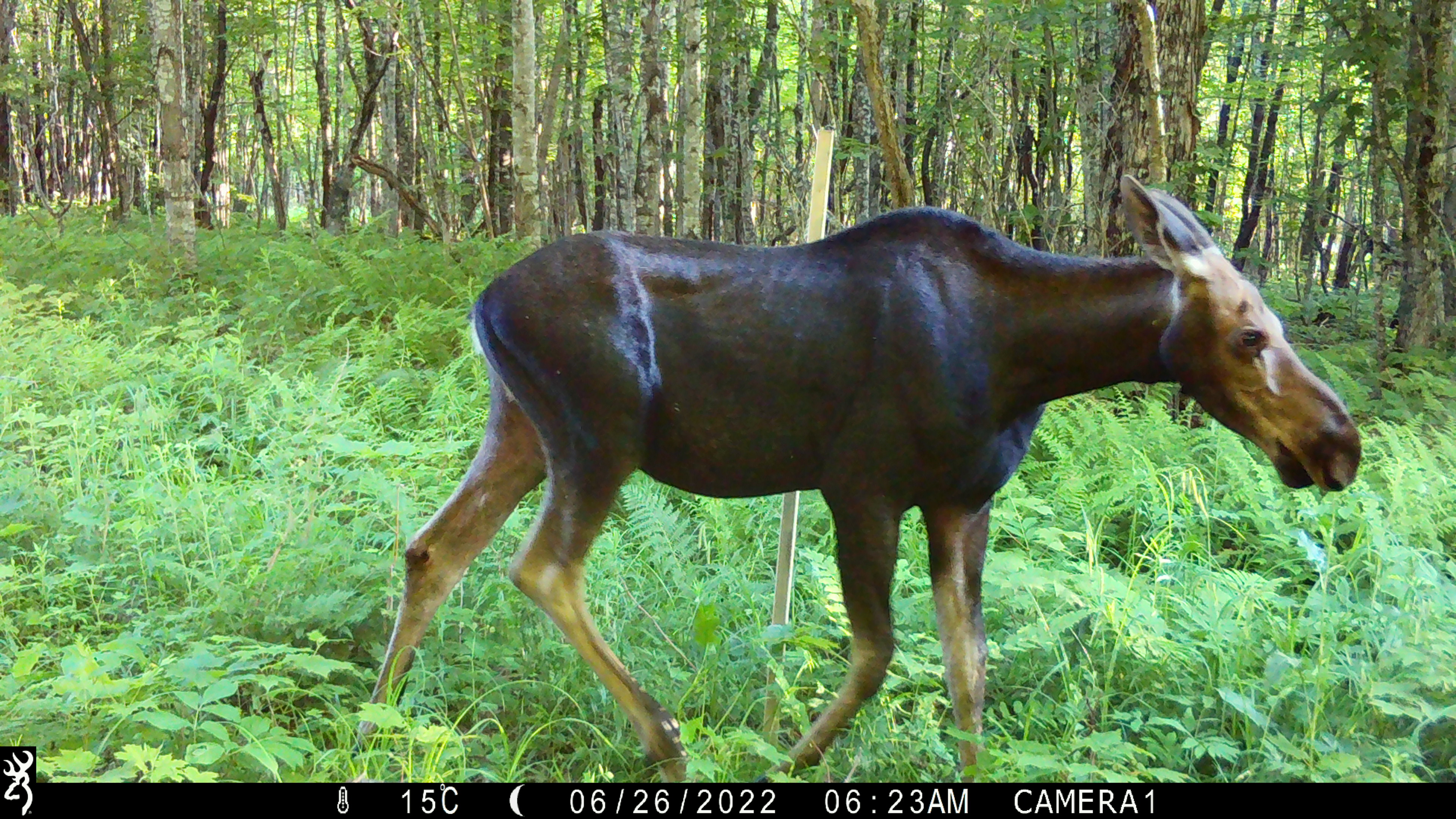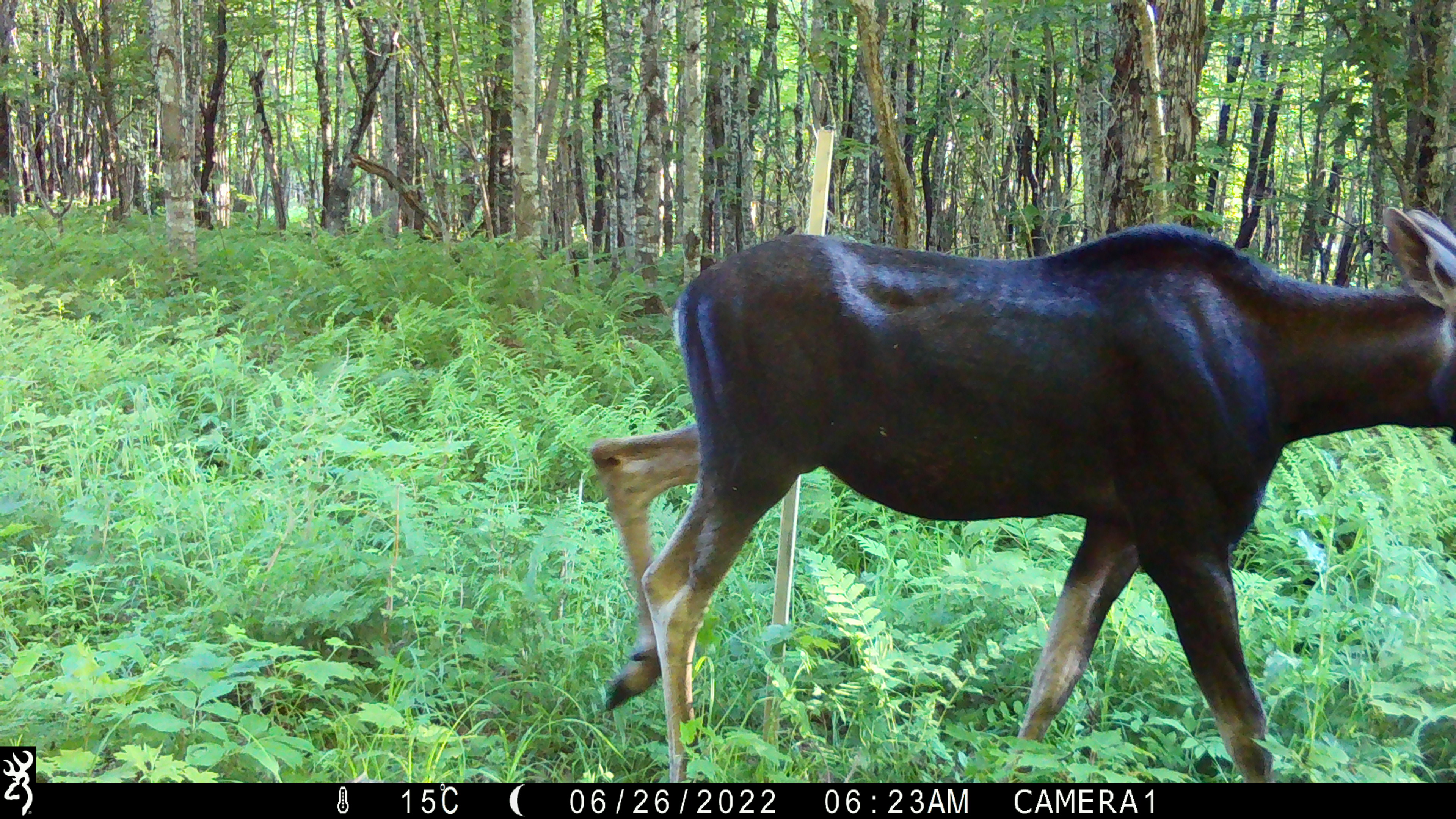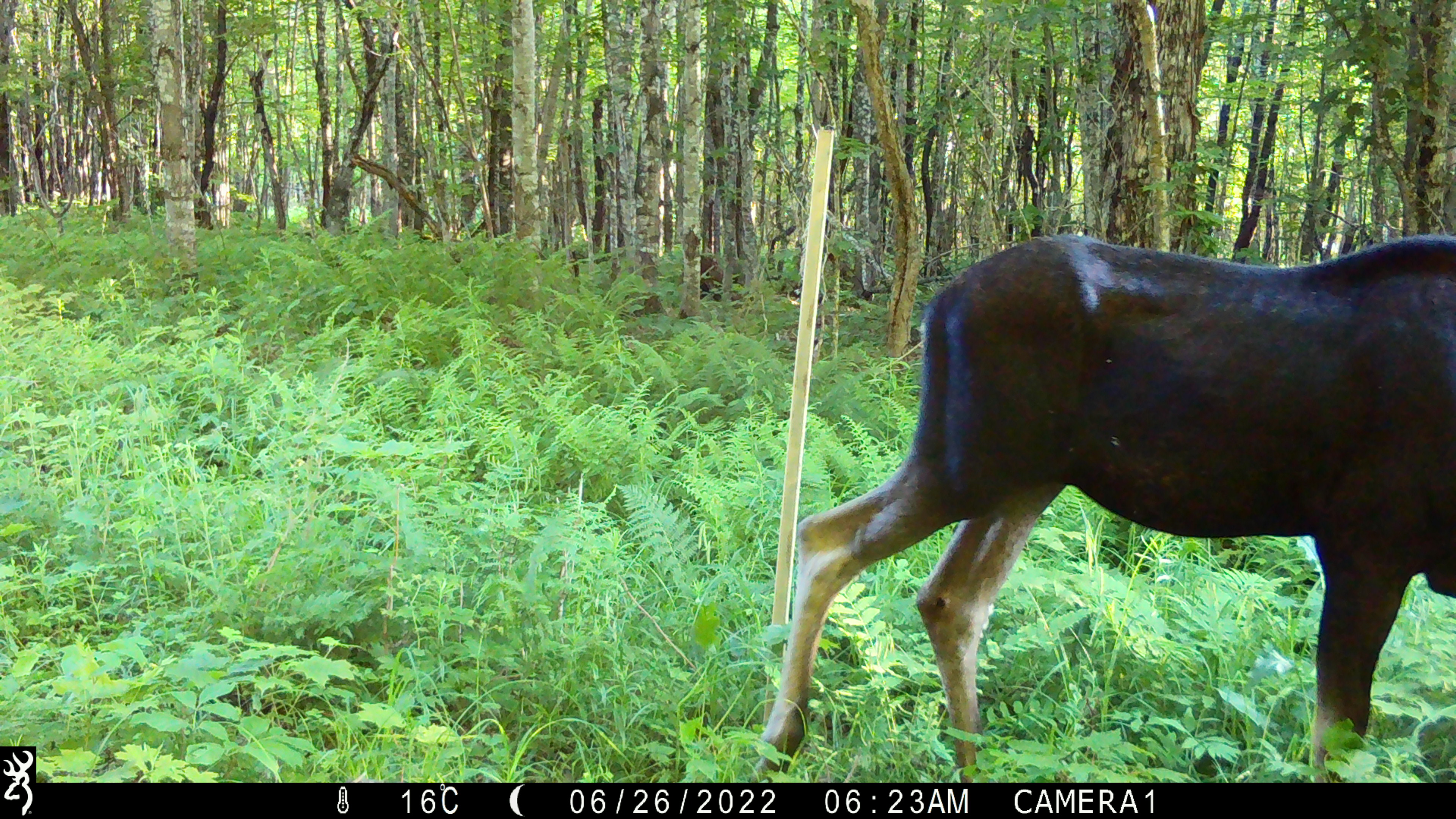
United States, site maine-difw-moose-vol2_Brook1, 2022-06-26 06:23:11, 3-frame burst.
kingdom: Animalia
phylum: Chordata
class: Mammalia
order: Artiodactyla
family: Cervidae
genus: Alces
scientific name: Alces alces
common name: moose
Moose (Alces alces).